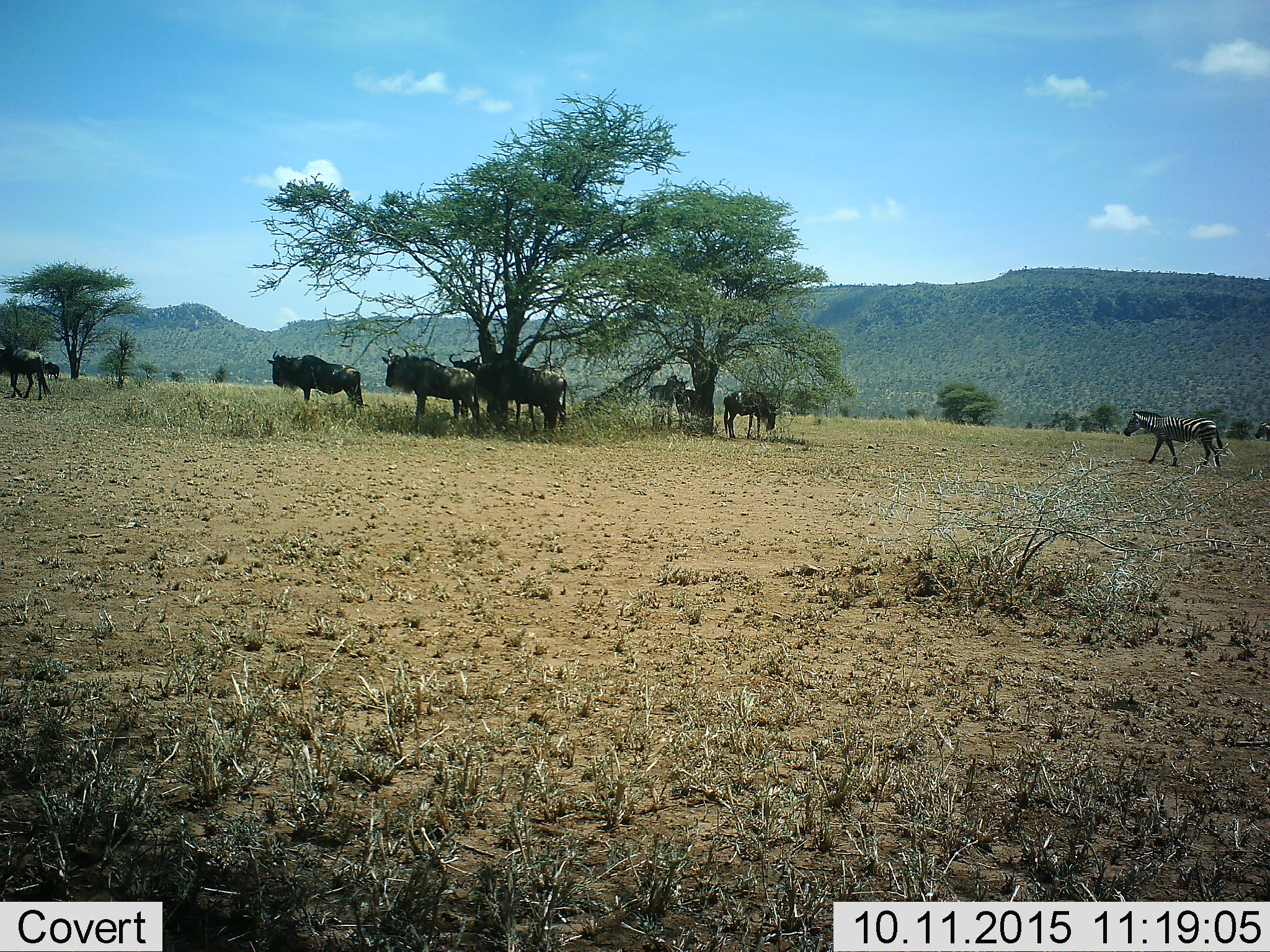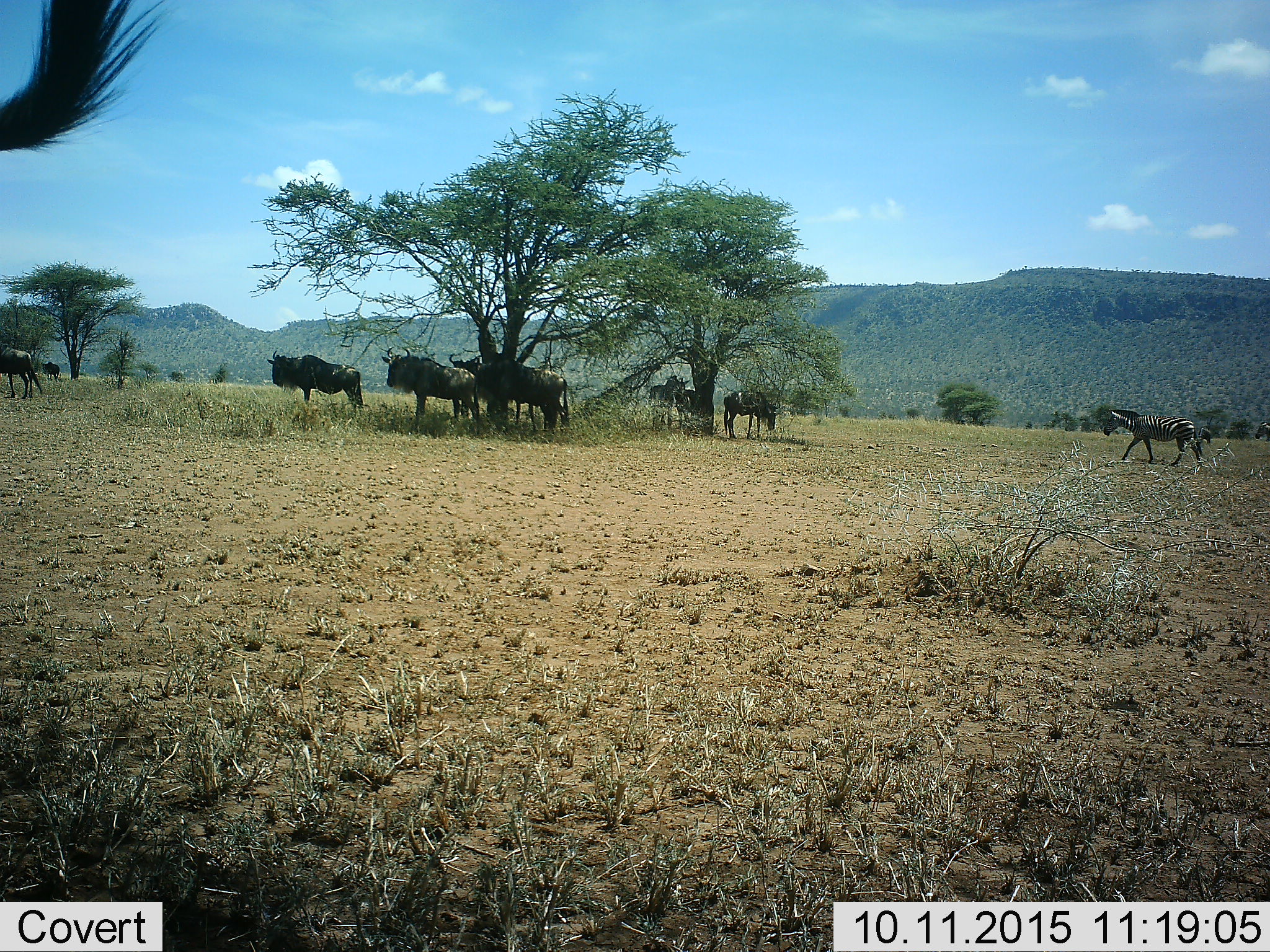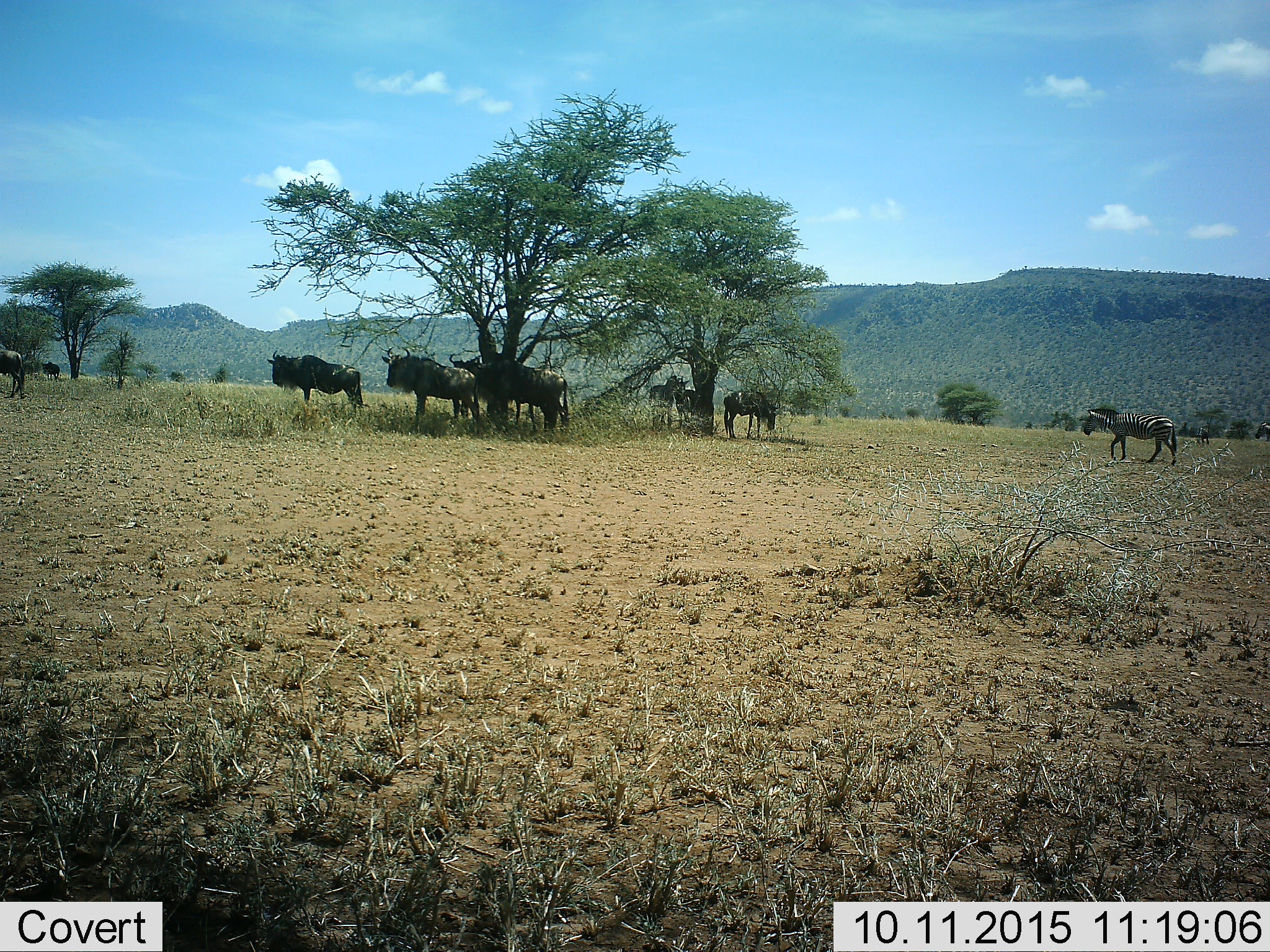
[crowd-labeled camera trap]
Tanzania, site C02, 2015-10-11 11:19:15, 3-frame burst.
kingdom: Animalia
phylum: Chordata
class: Mammalia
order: Artiodactyla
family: Bovidae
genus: Connochaetes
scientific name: Connochaetes taurinus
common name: blue wildebeest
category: wildebeest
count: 8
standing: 79%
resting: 42%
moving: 21%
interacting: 5%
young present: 0%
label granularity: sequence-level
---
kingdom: Animalia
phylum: Chordata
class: Mammalia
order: Perissodactyla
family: Equidae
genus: Equus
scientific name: Equus quagga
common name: plains zebra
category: zebra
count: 2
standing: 40%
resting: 20%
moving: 95%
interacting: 5%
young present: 0%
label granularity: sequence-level